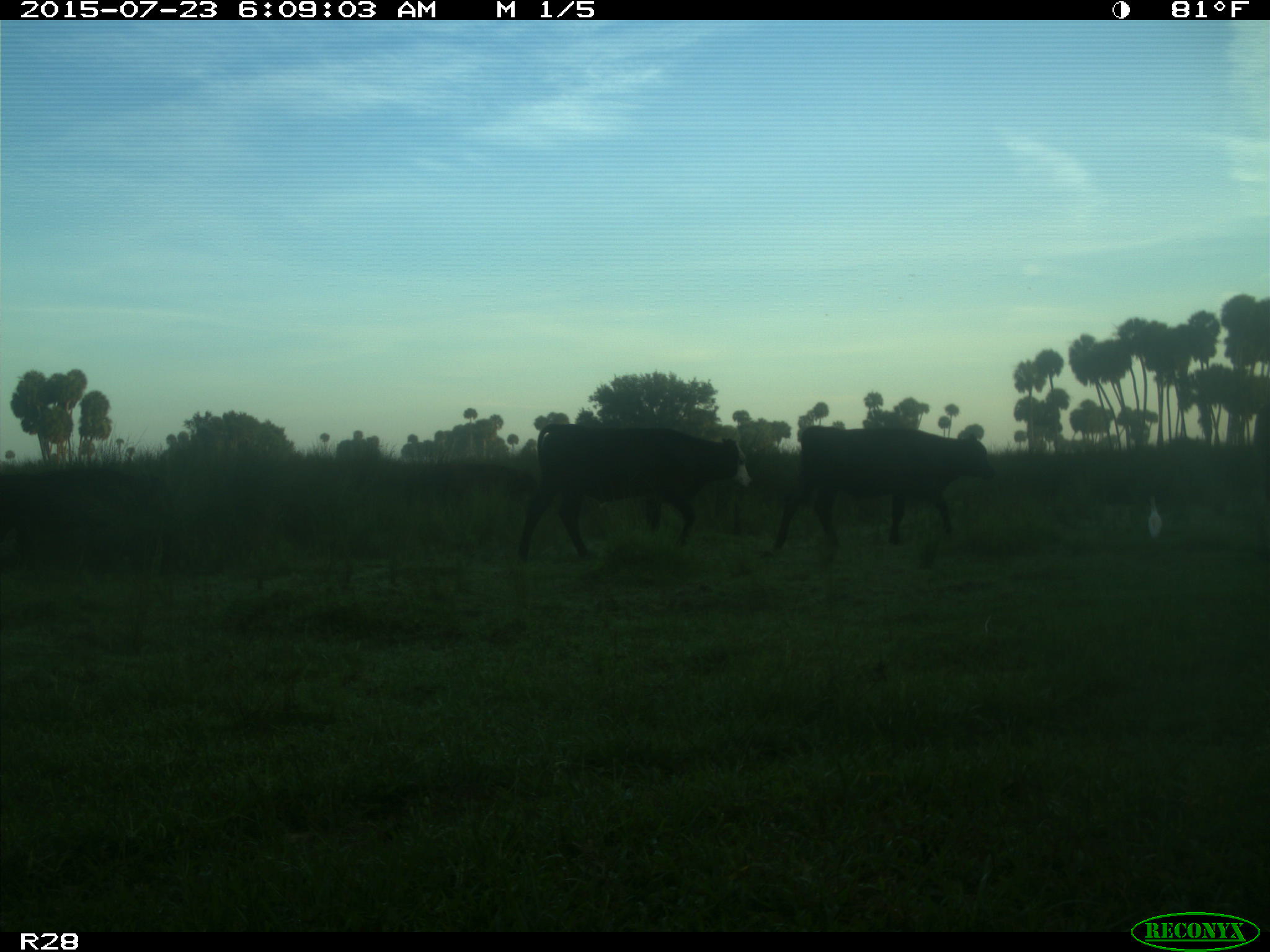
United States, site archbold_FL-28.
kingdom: Animalia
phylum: Chordata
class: Mammalia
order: Artiodactyla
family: Bovidae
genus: Bos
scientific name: Bos taurus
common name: domestic cow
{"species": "Bos taurus (domestic cow)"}